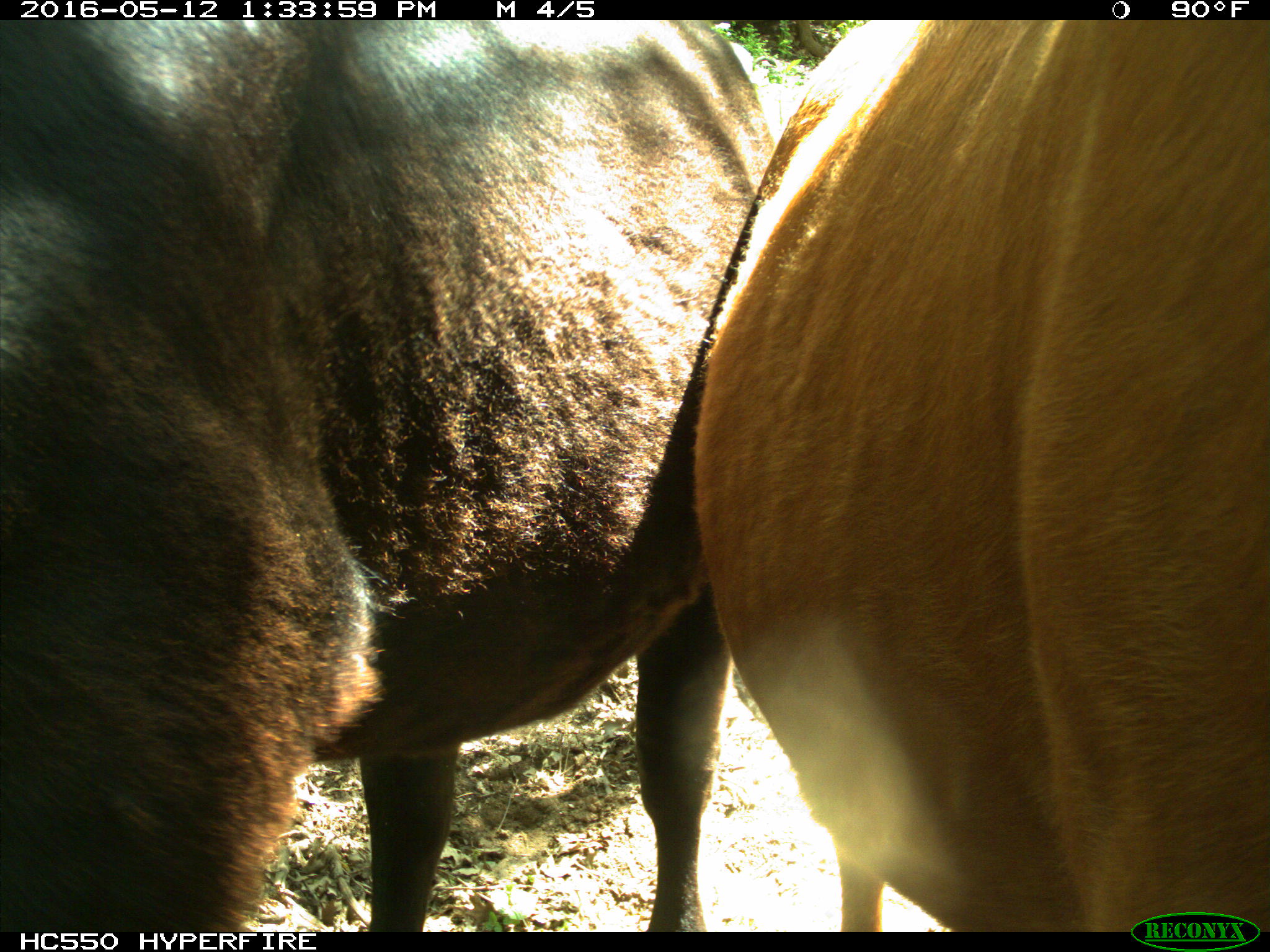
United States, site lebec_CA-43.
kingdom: Animalia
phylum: Chordata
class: Mammalia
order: Artiodactyla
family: Bovidae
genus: Bos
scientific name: Bos taurus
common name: domestic cow